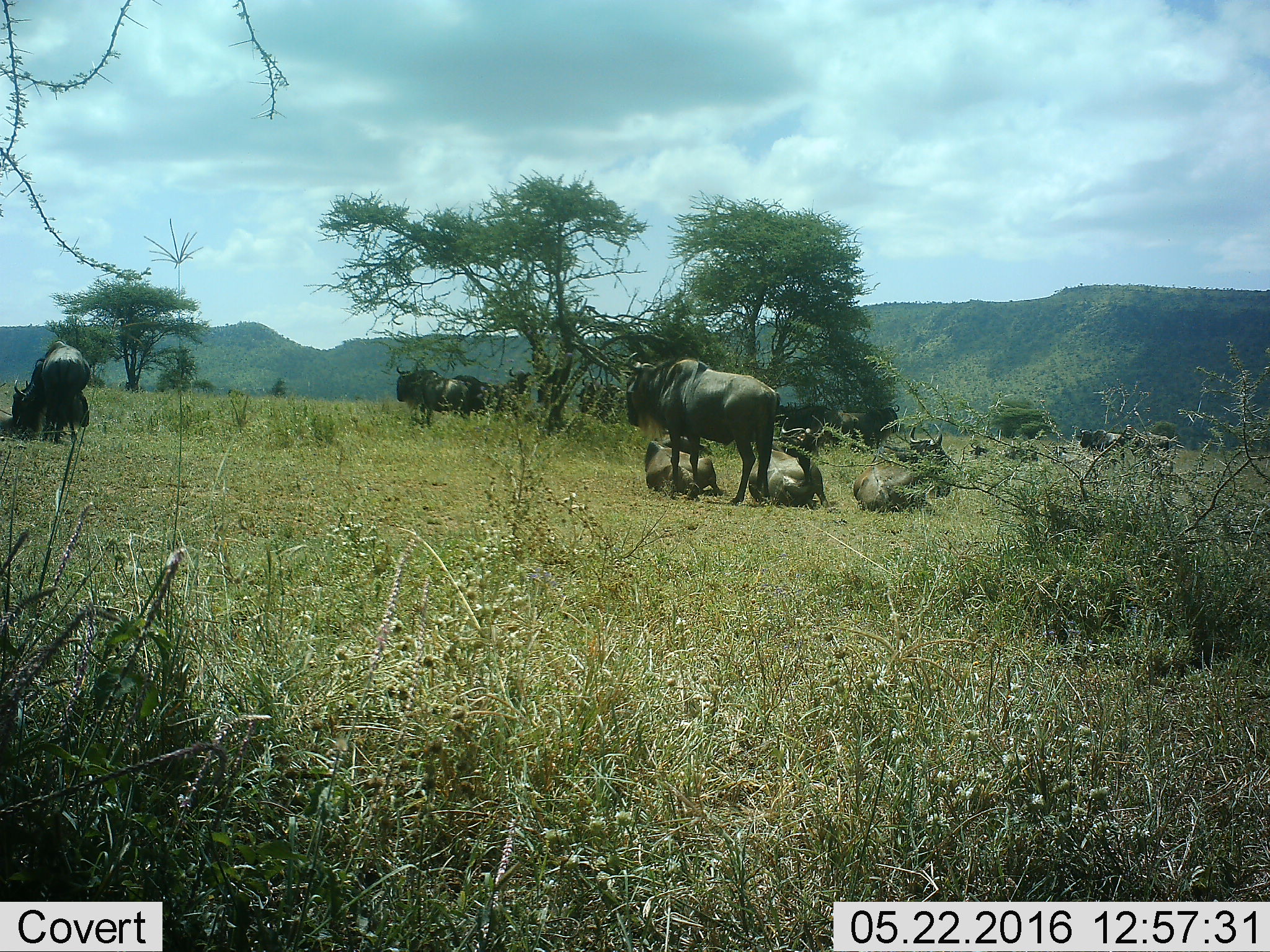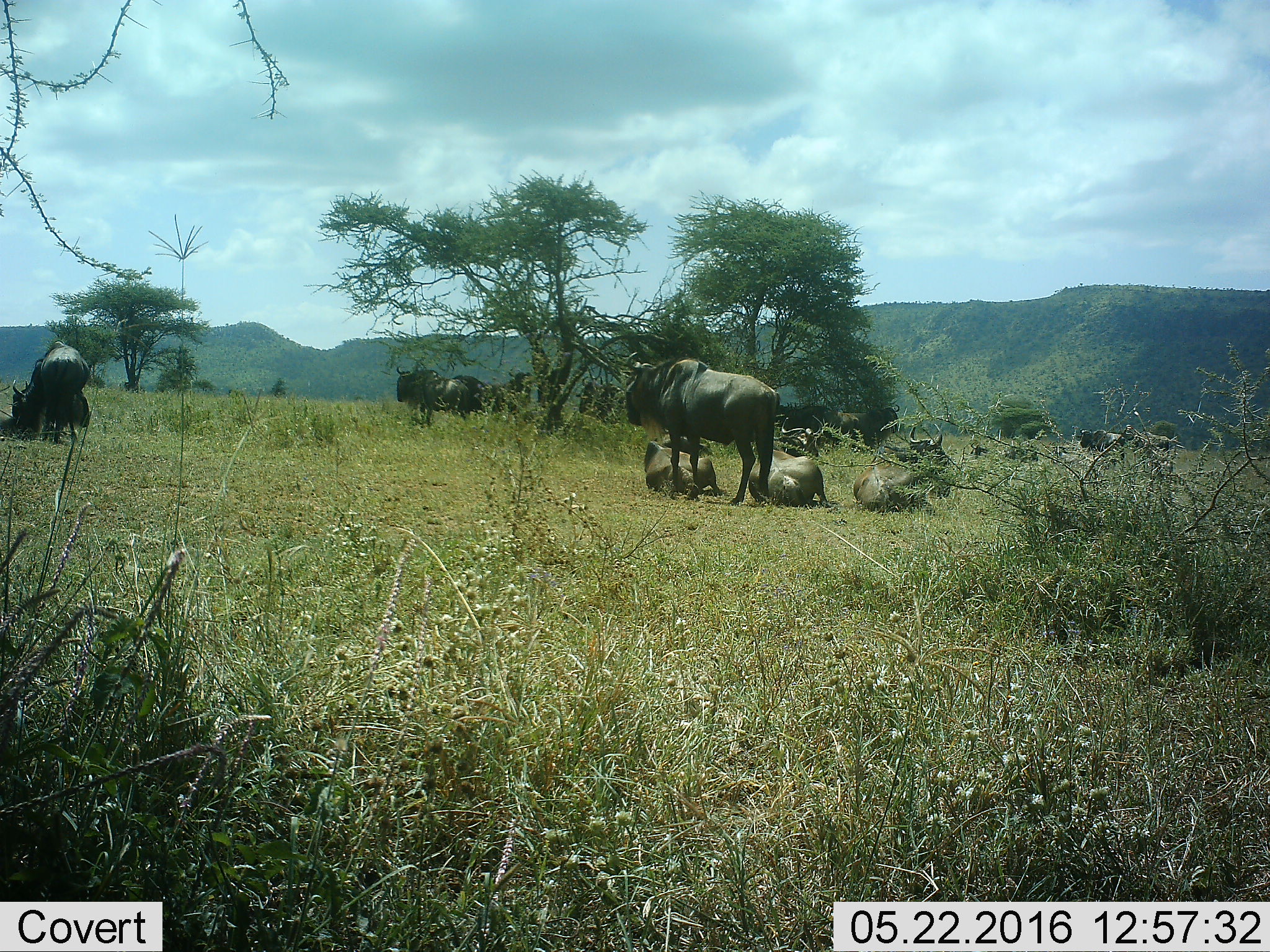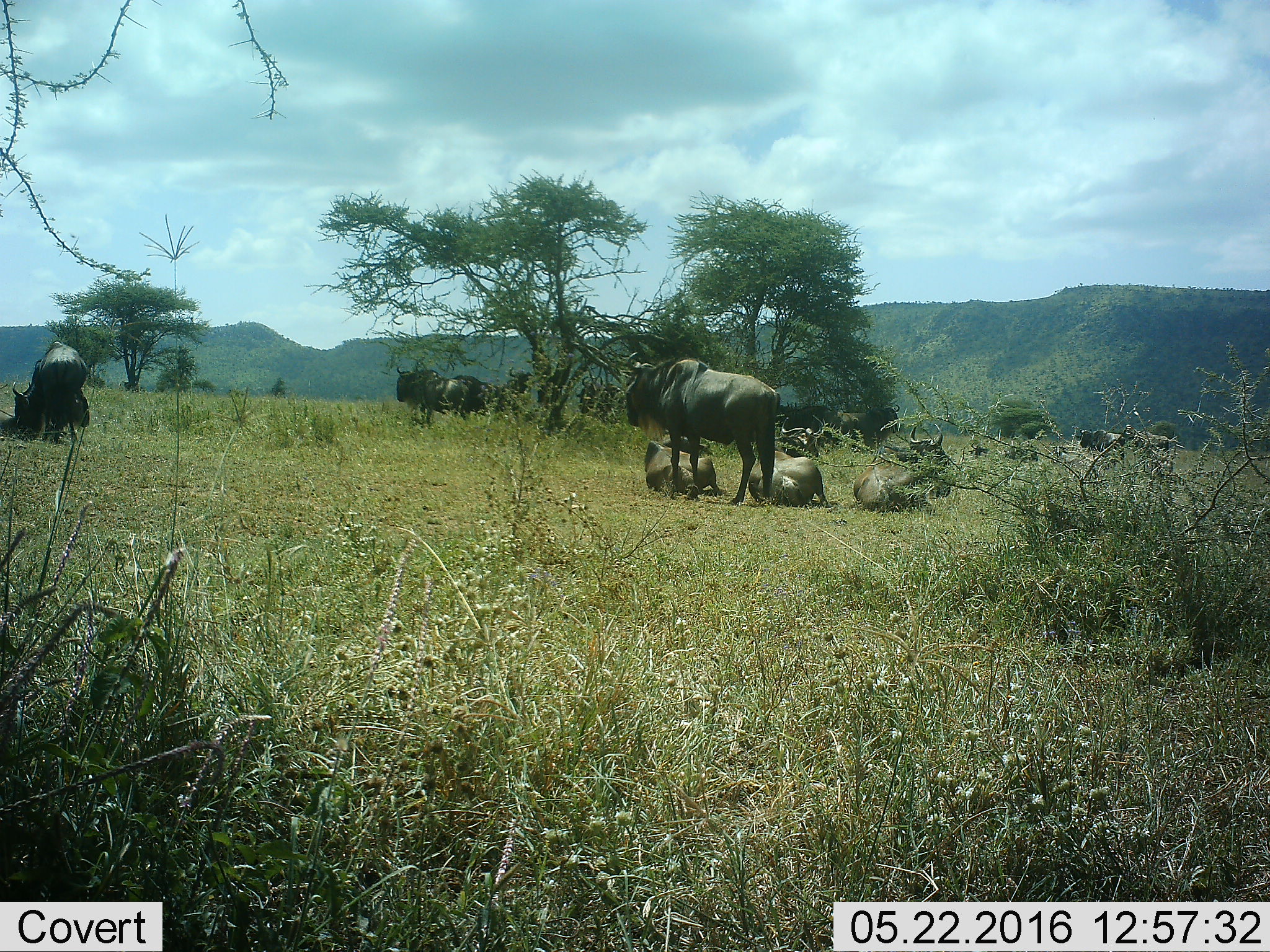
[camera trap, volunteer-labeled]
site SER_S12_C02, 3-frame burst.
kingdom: Animalia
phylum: Chordata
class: Mammalia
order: Artiodactyla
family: Bovidae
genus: Connochaetes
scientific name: Connochaetes taurinus taurinus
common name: blue wildebeest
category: wildebeestblue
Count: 11-50.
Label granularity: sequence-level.